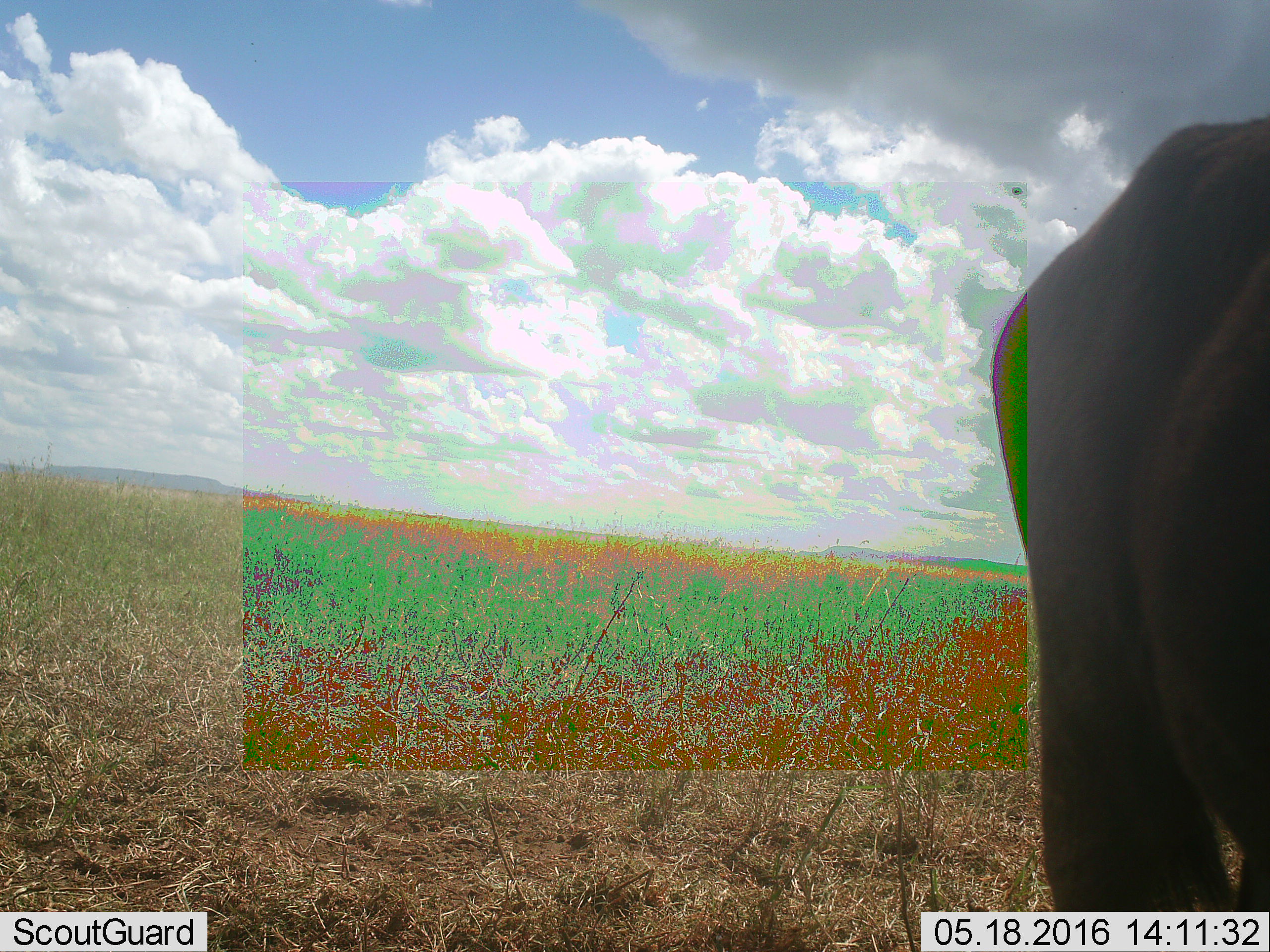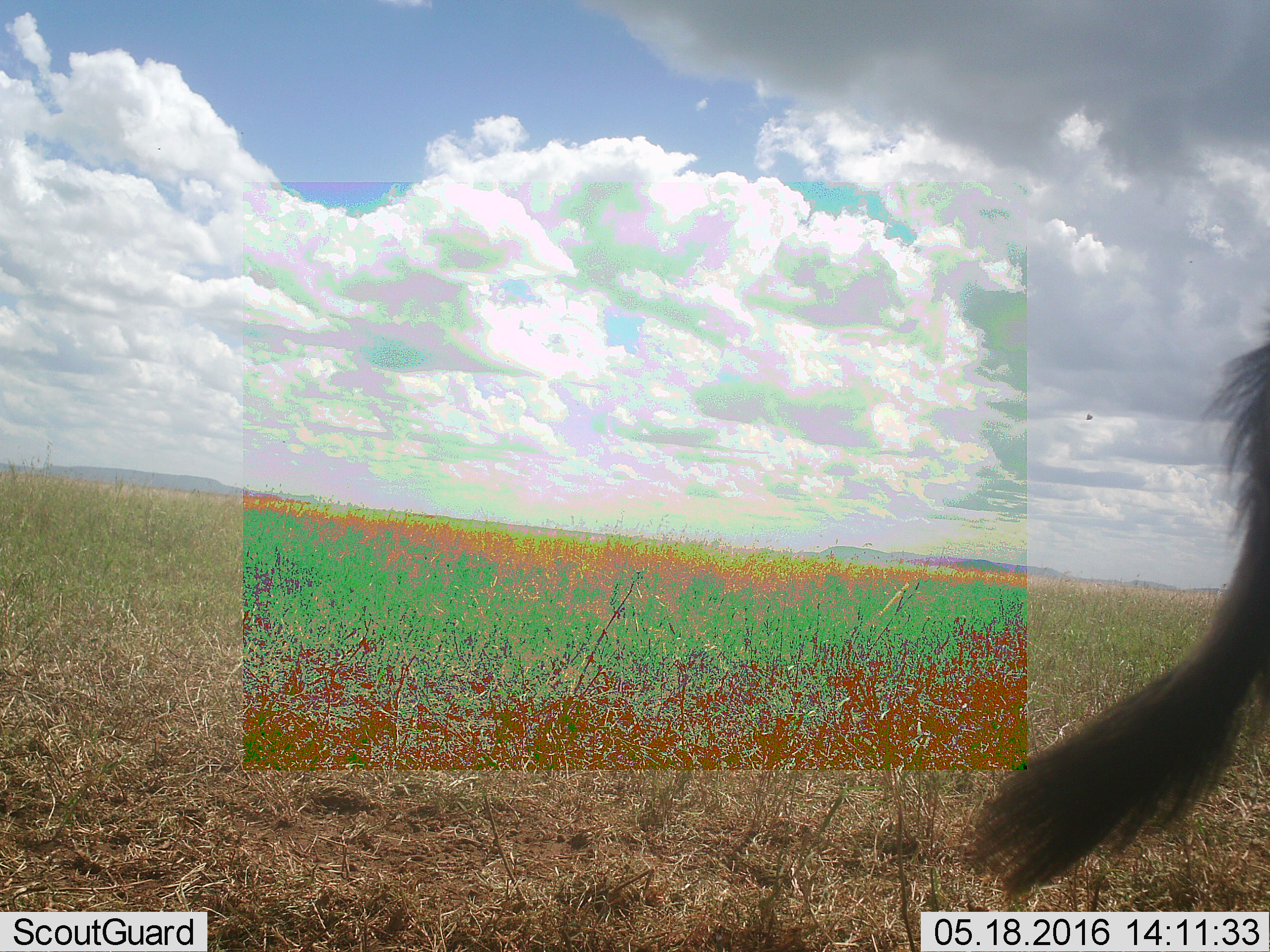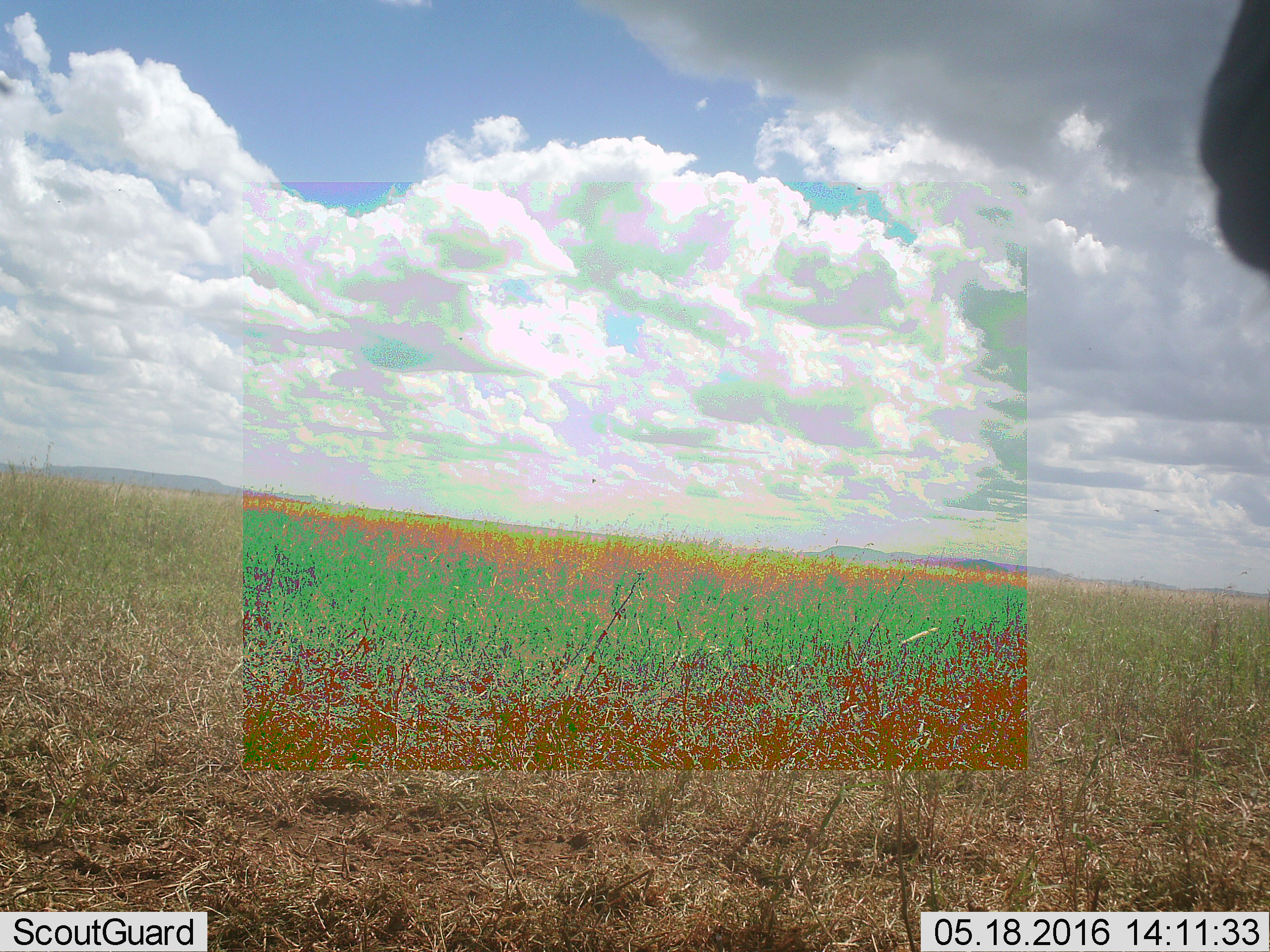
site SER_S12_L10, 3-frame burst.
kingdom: Animalia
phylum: Chordata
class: Mammalia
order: Artiodactyla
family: Bovidae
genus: Connochaetes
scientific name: Connochaetes taurinus taurinus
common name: blue wildebeest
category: wildebeestblue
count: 1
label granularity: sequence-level